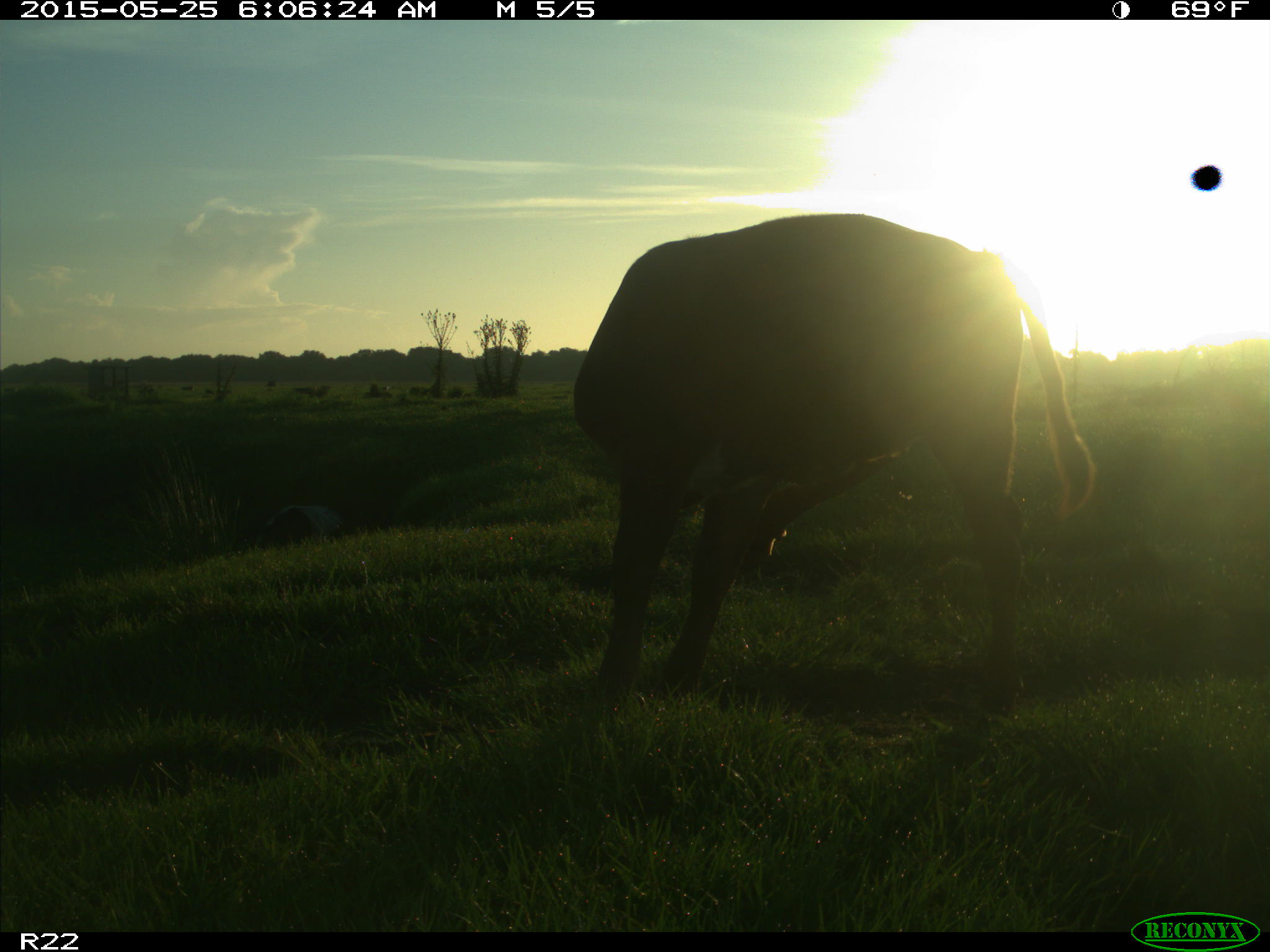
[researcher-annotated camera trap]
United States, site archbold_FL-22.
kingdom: Animalia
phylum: Chordata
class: Mammalia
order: Artiodactyla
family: Bovidae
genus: Bos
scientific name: Bos taurus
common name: domestic cow